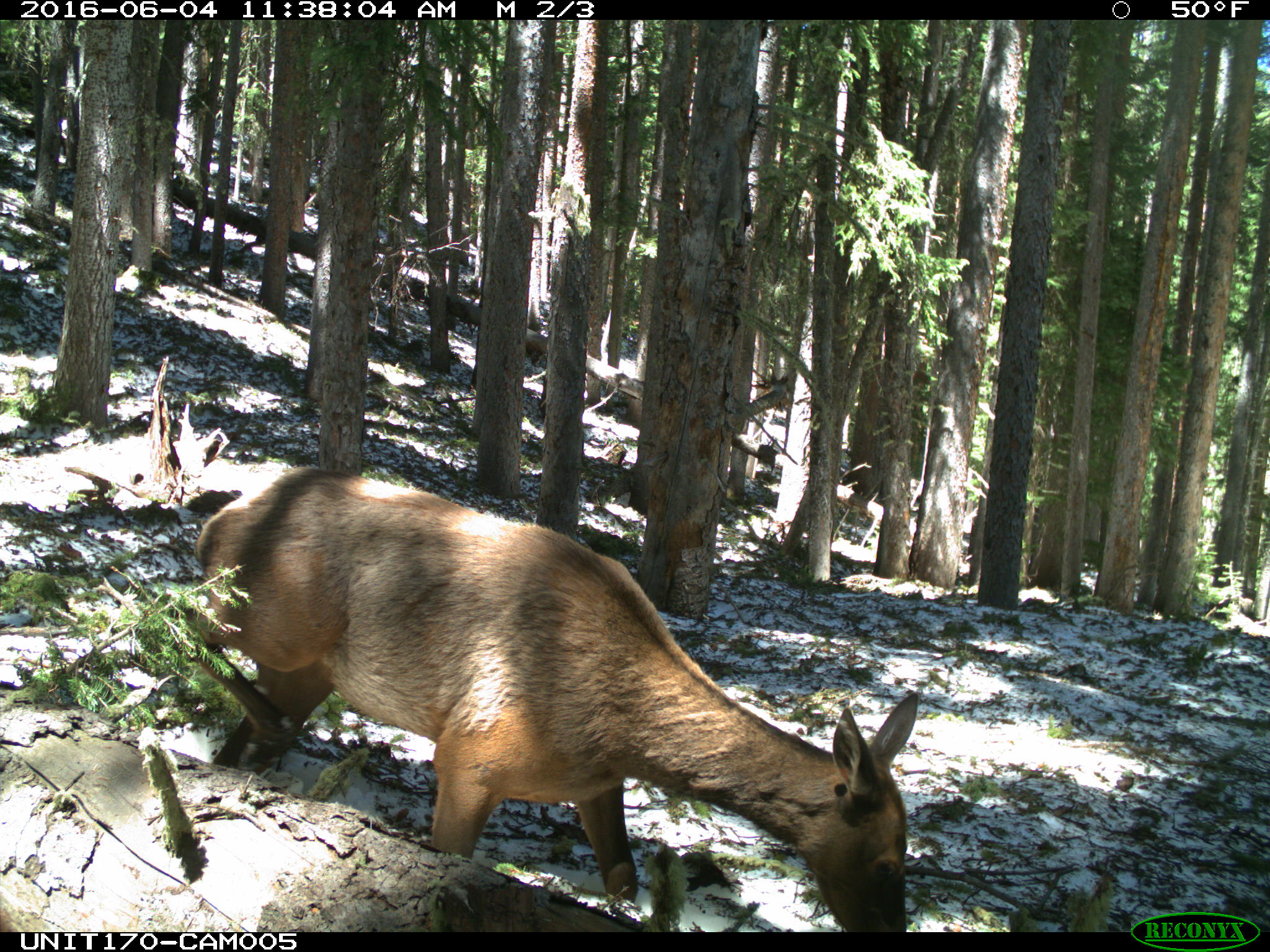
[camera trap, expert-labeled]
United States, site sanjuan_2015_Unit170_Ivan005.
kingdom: Animalia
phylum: Chordata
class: Mammalia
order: Artiodactyla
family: Cervidae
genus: Cervus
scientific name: Cervus elaphus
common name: red deer